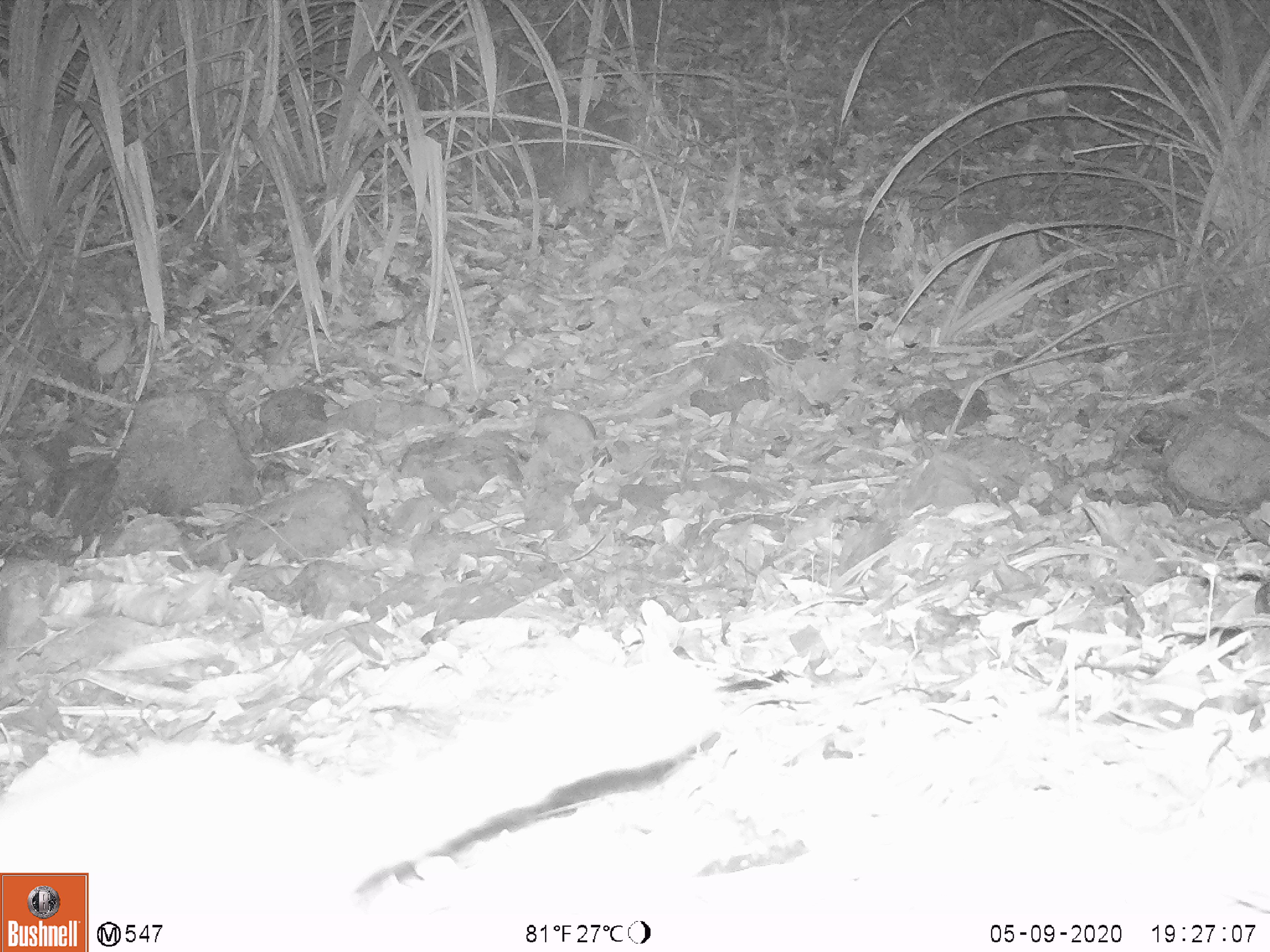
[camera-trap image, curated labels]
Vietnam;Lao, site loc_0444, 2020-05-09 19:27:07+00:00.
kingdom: Animalia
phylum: Chordata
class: Mammalia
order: Carnivora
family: Mustelidae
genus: Melogale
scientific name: Melogale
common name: ferret badger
Ferret badger (Melogale). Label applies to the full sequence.